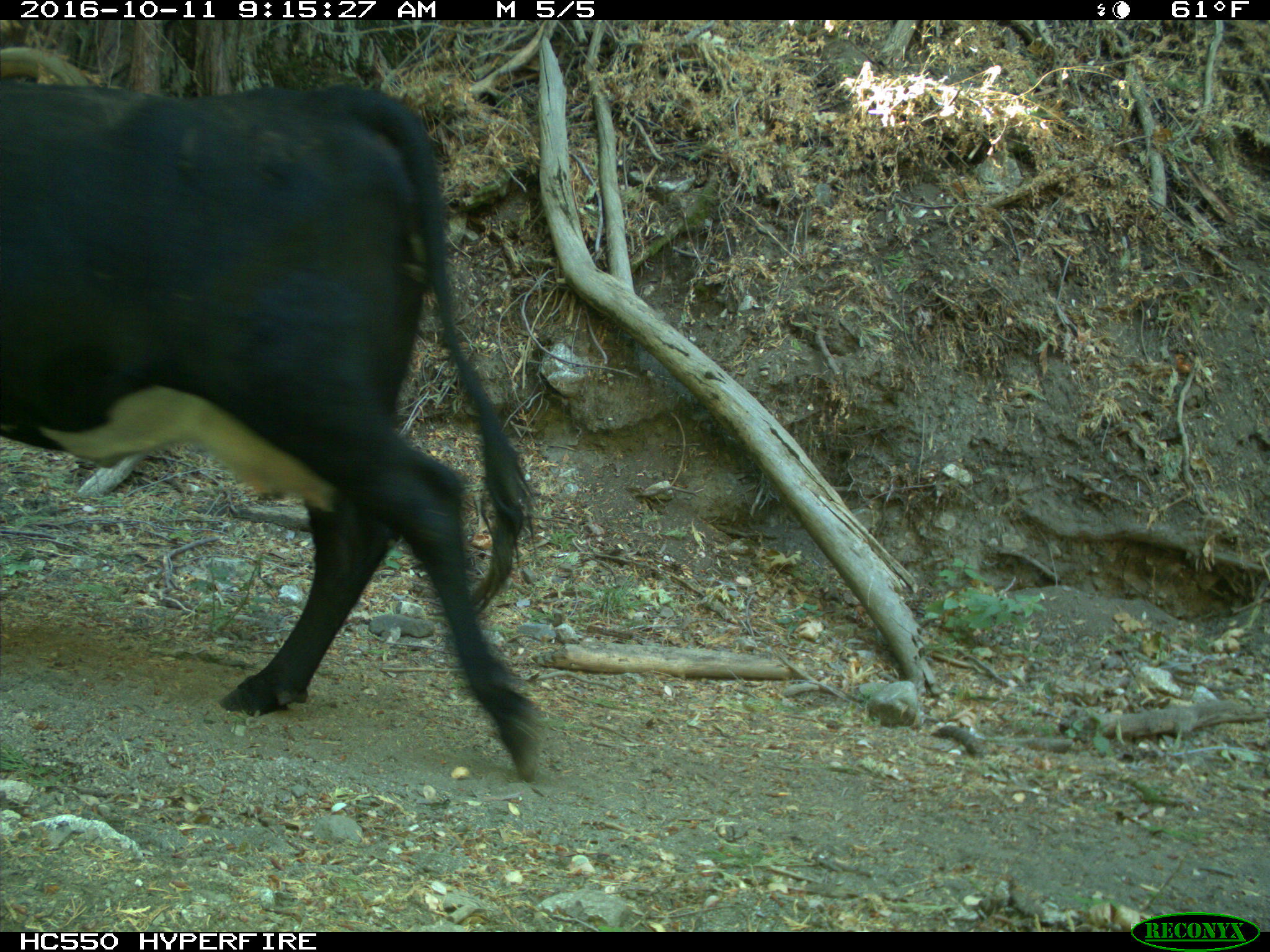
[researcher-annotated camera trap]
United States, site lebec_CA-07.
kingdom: Animalia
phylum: Chordata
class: Mammalia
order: Artiodactyla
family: Bovidae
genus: Bos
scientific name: Bos taurus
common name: domestic cow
Bos taurus (domestic cow).